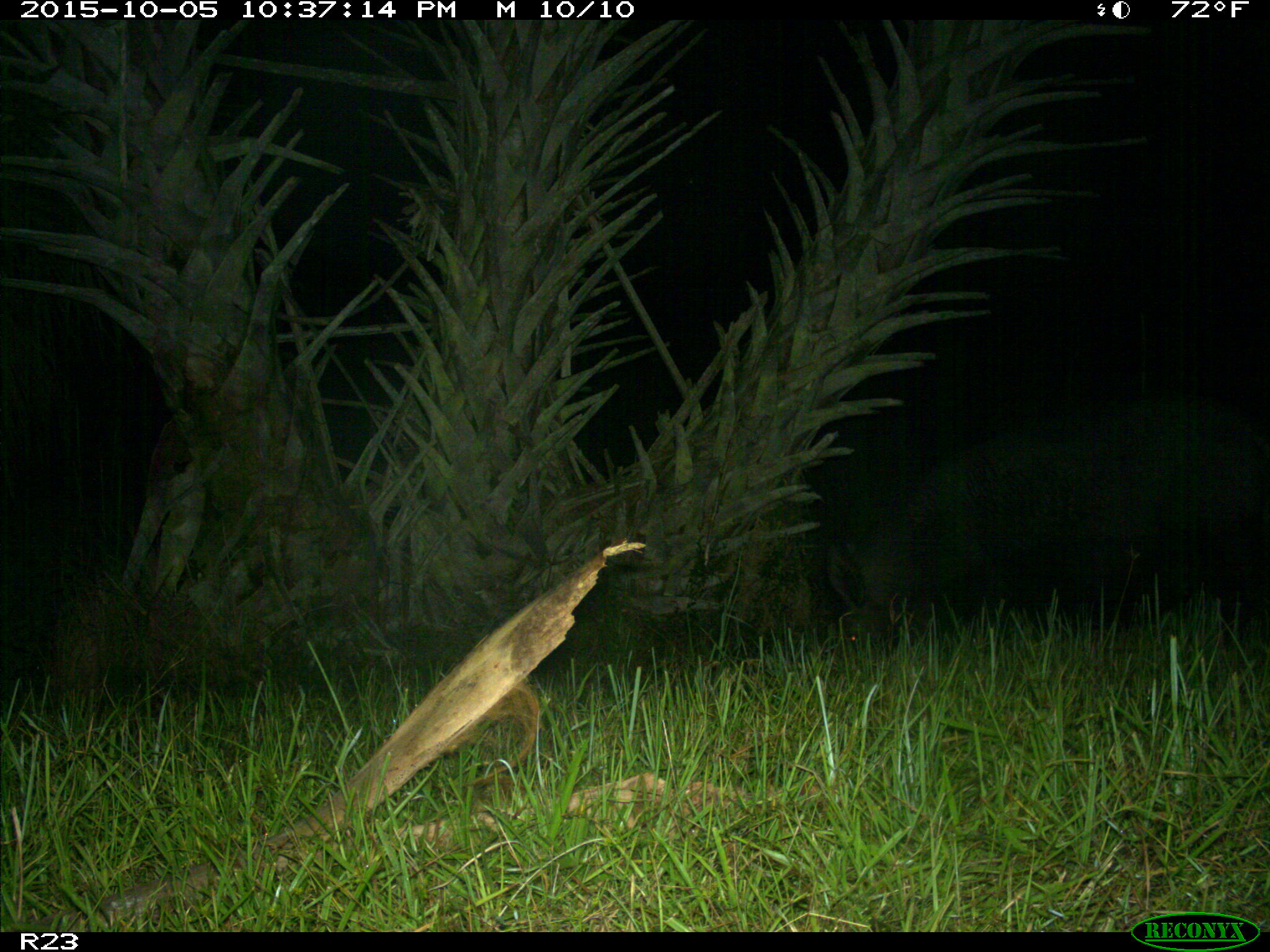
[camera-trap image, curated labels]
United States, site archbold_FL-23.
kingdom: Animalia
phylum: Chordata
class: Mammalia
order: Artiodactyla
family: Suidae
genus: Sus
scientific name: Sus scrofa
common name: wild boar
Sus scrofa (wild boar).